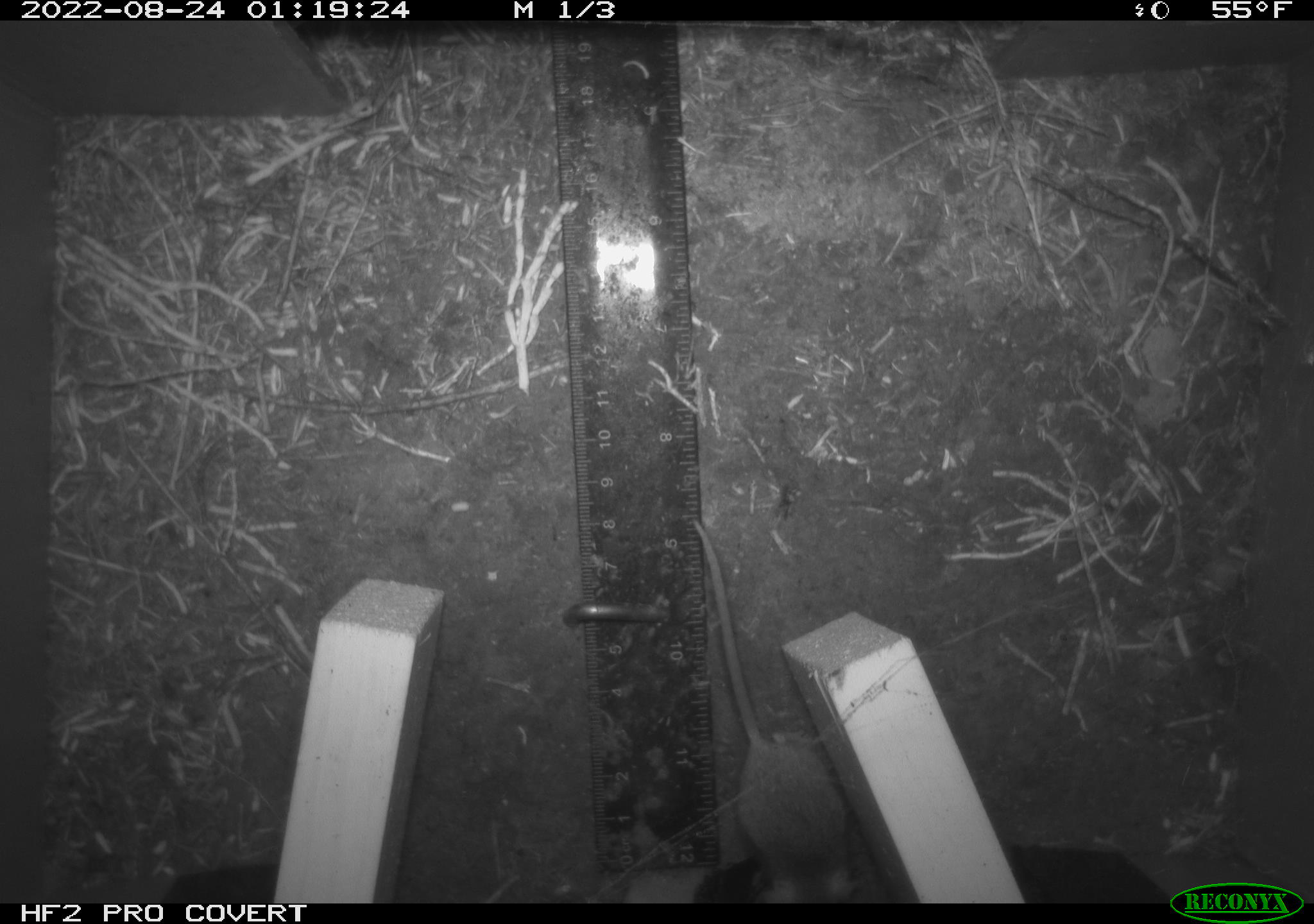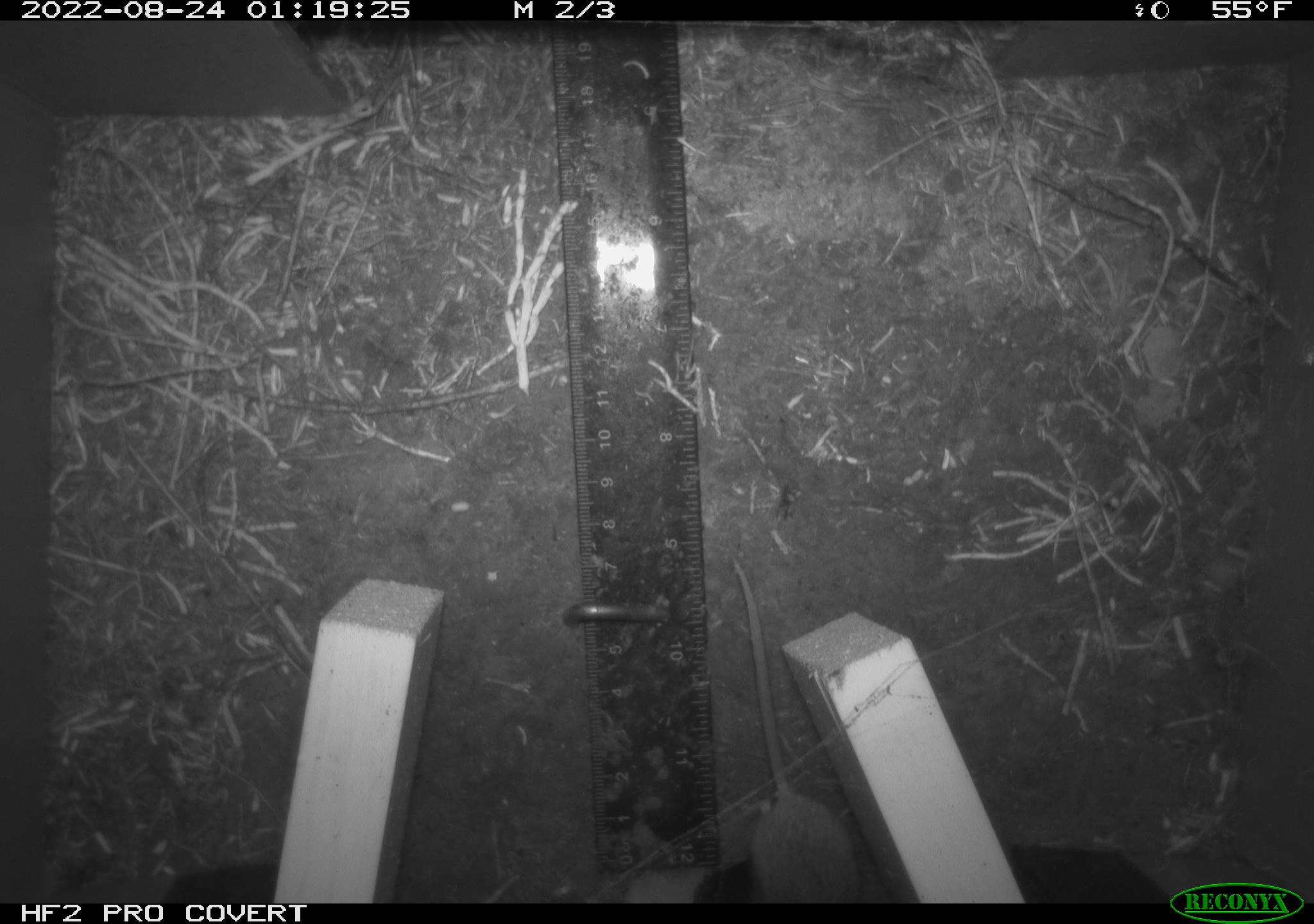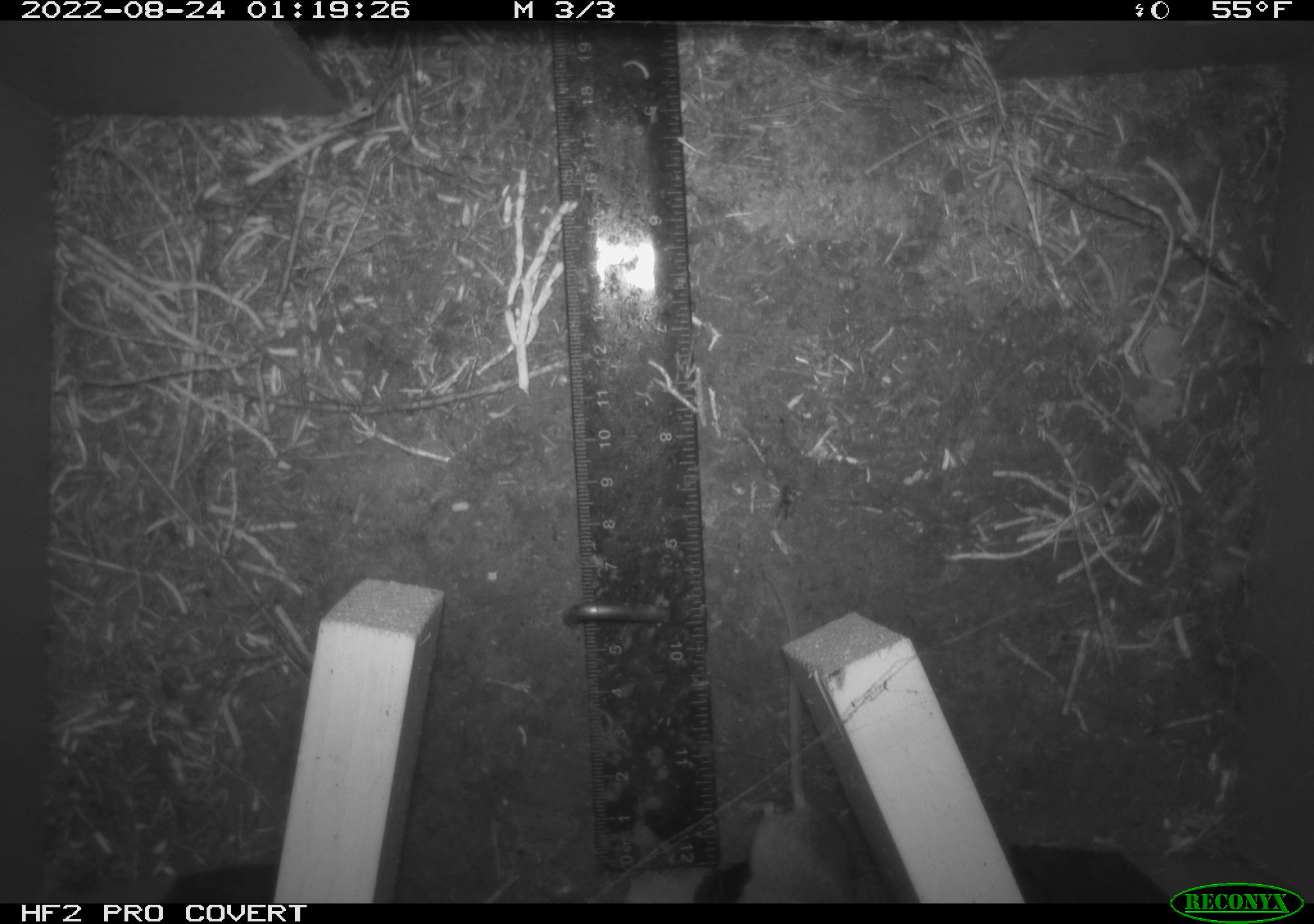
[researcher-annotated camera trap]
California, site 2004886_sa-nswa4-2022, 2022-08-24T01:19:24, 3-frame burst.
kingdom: Animalia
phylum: Chordata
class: Mammalia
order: Rodentia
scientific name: Rodentia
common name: rodent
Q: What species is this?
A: Rodent (Rodentia).